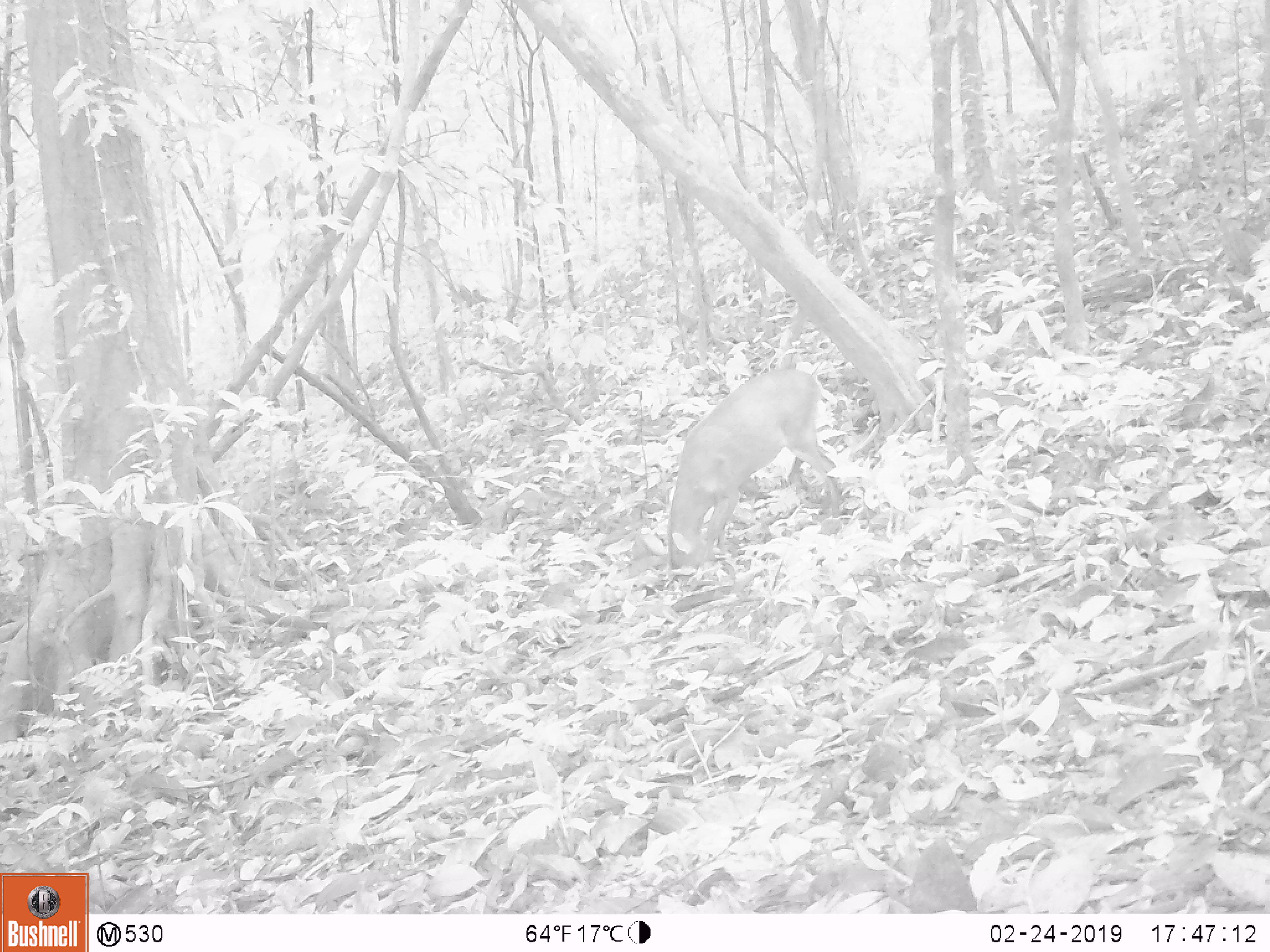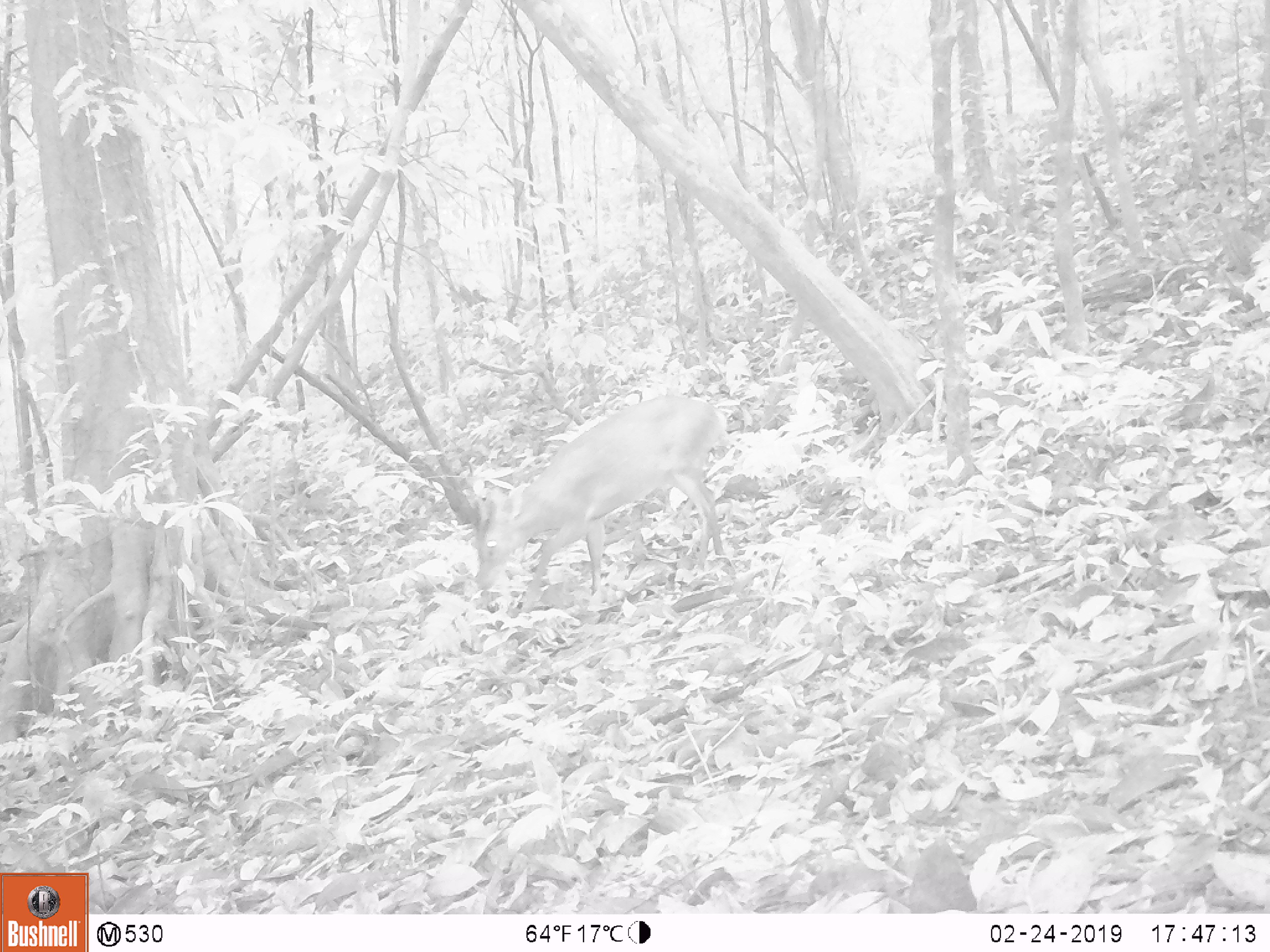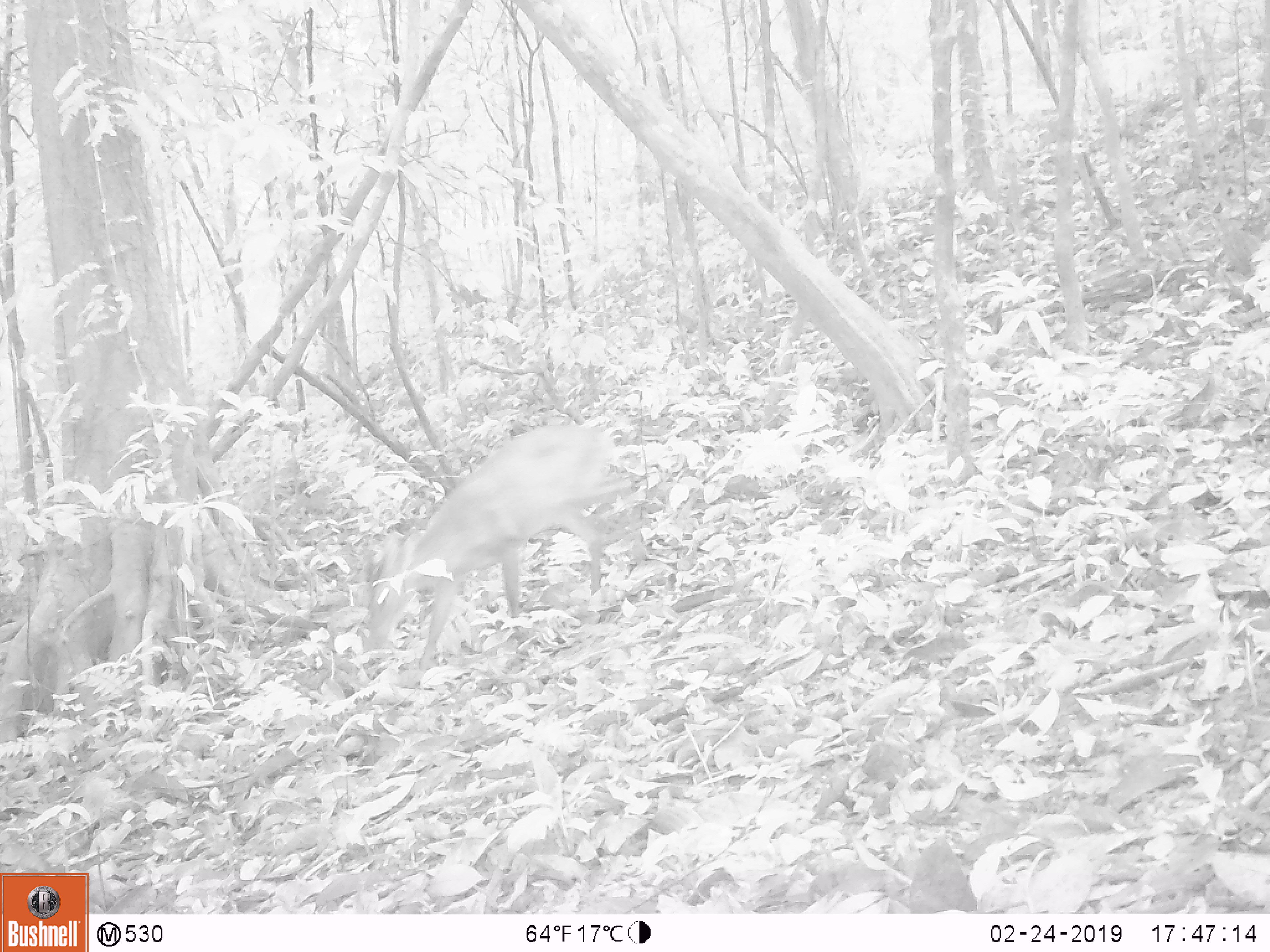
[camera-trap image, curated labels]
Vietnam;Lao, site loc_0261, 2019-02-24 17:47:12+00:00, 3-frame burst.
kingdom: Animalia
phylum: Chordata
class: Mammalia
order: Artiodactyla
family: Cervidae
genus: Muntiacus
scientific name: Muntiacus vuquangensis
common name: large-antlered muntjac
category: large antlered muntjac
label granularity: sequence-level